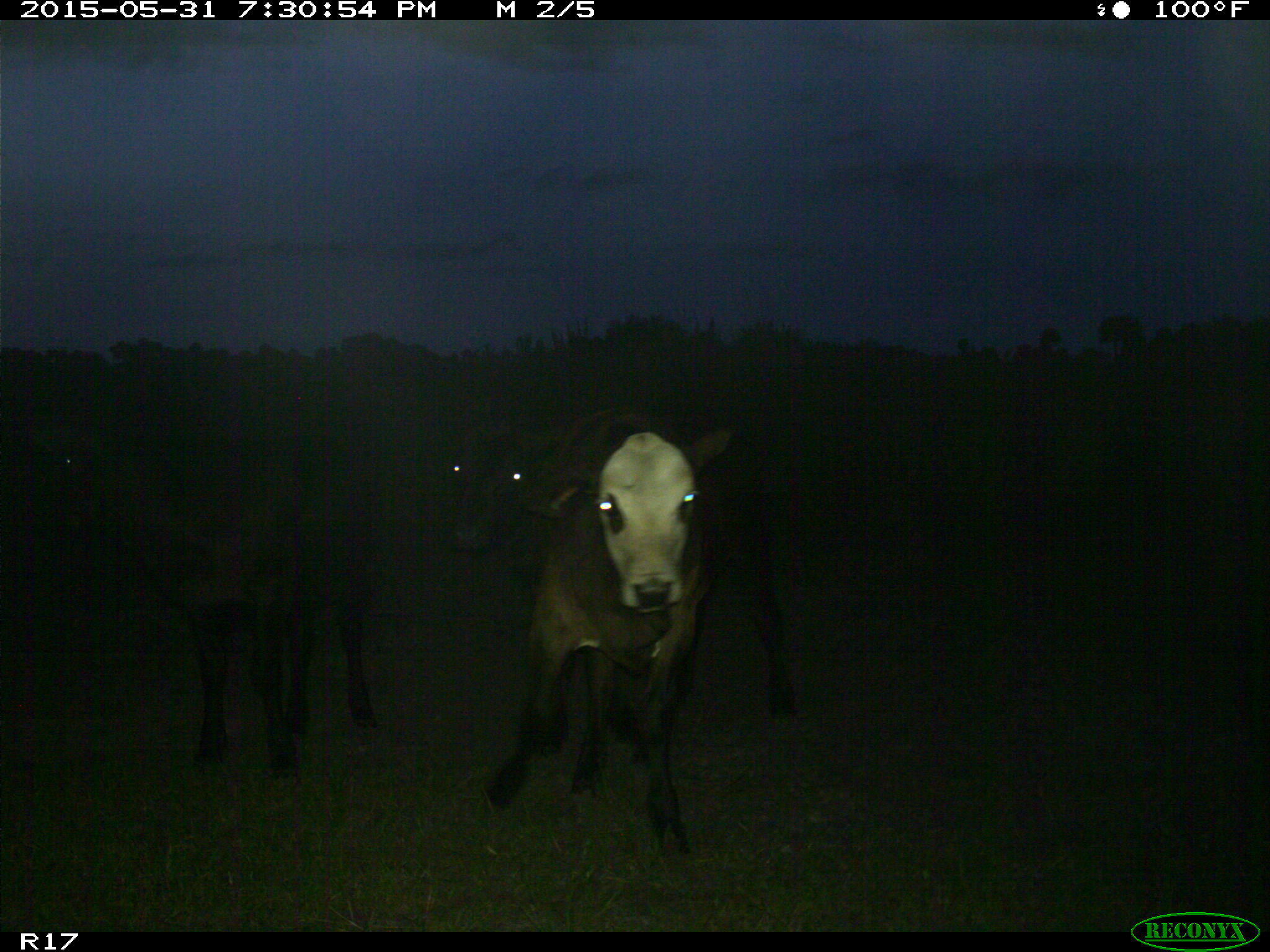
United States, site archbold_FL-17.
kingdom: Animalia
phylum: Chordata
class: Mammalia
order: Artiodactyla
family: Bovidae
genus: Bos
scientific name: Bos taurus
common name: domestic cow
Bos taurus (domestic cow).